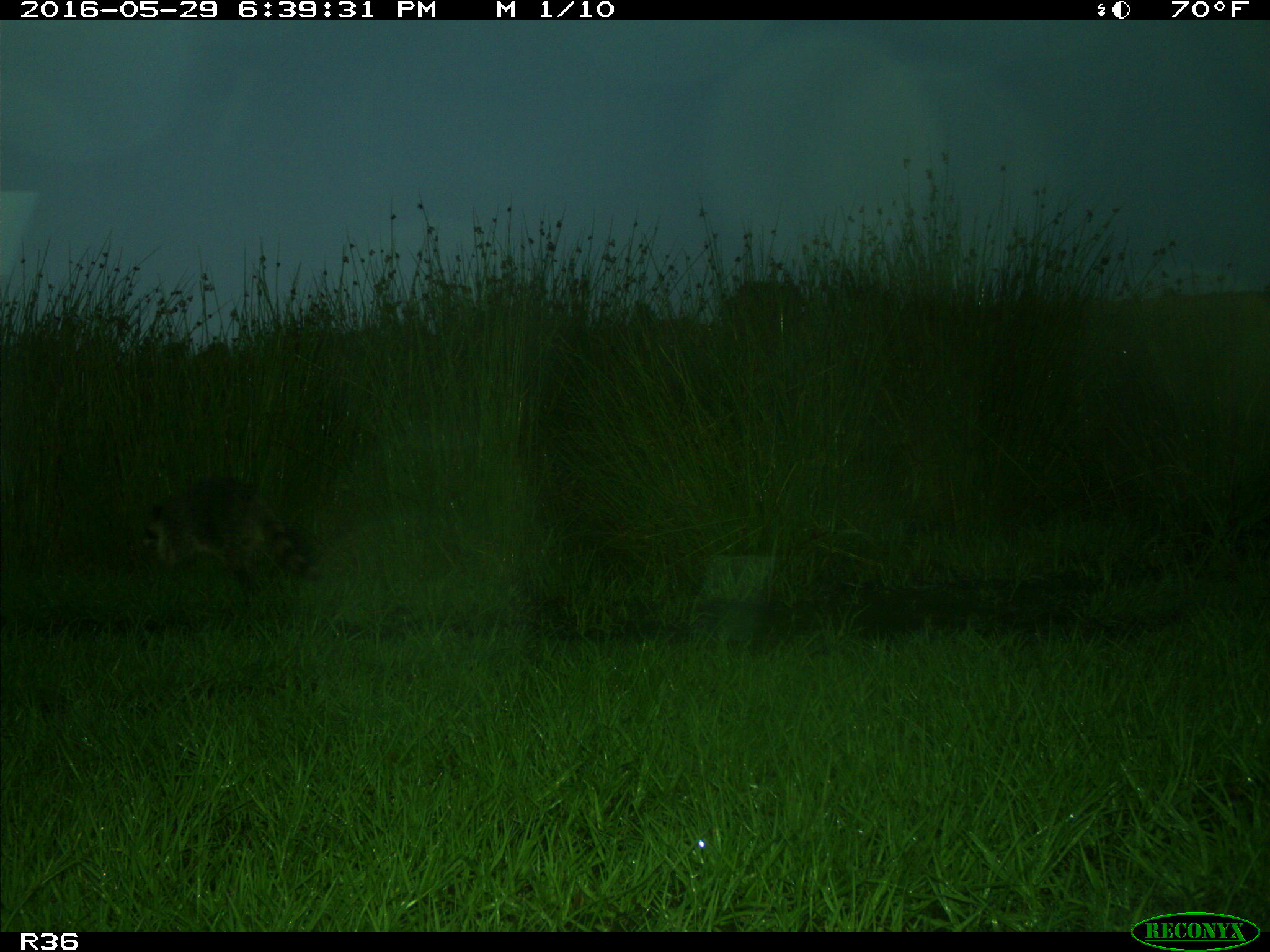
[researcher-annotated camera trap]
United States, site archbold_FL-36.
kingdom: Animalia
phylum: Chordata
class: Mammalia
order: Carnivora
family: Procyonidae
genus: Procyon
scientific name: Procyon lotor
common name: common raccoon